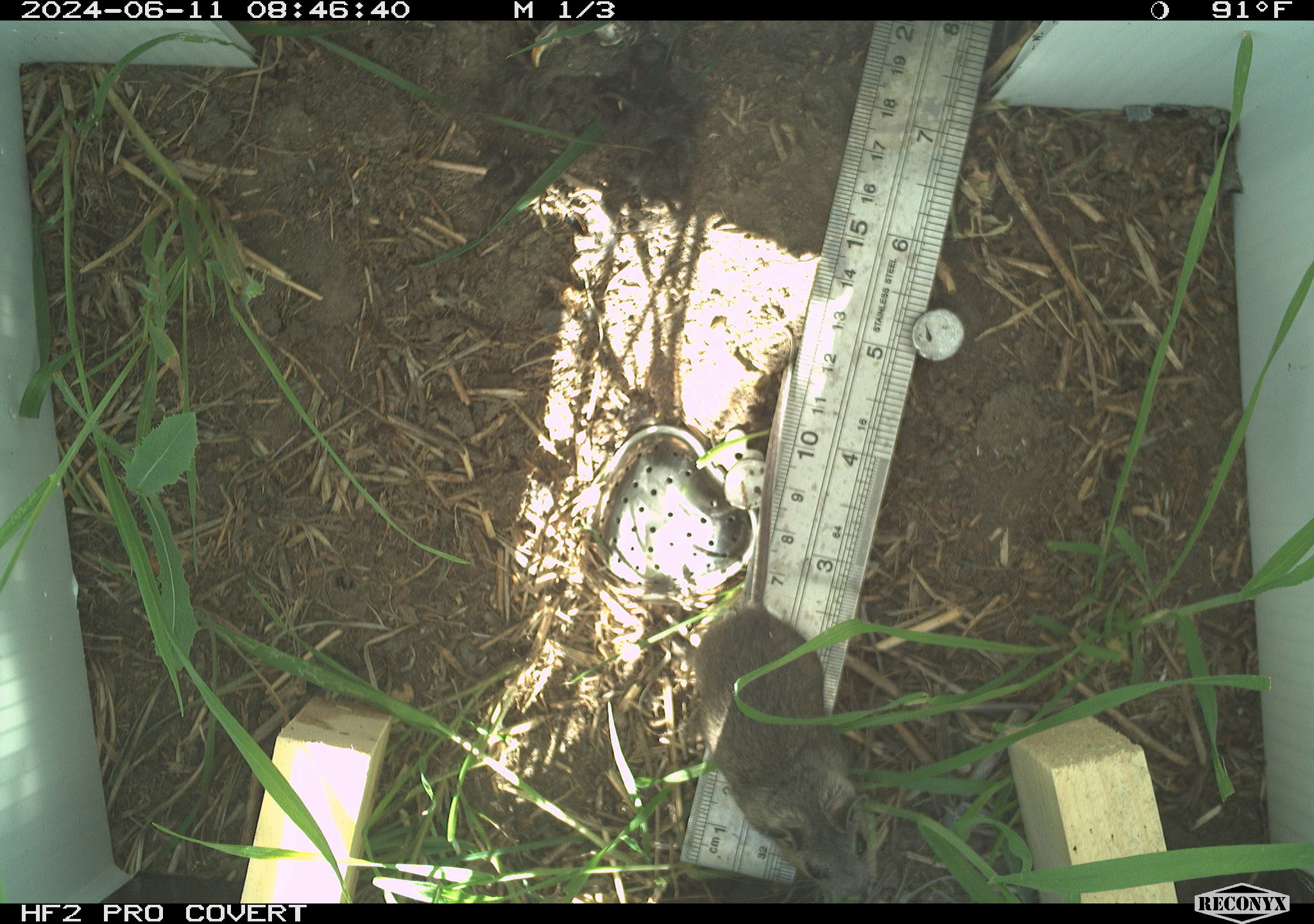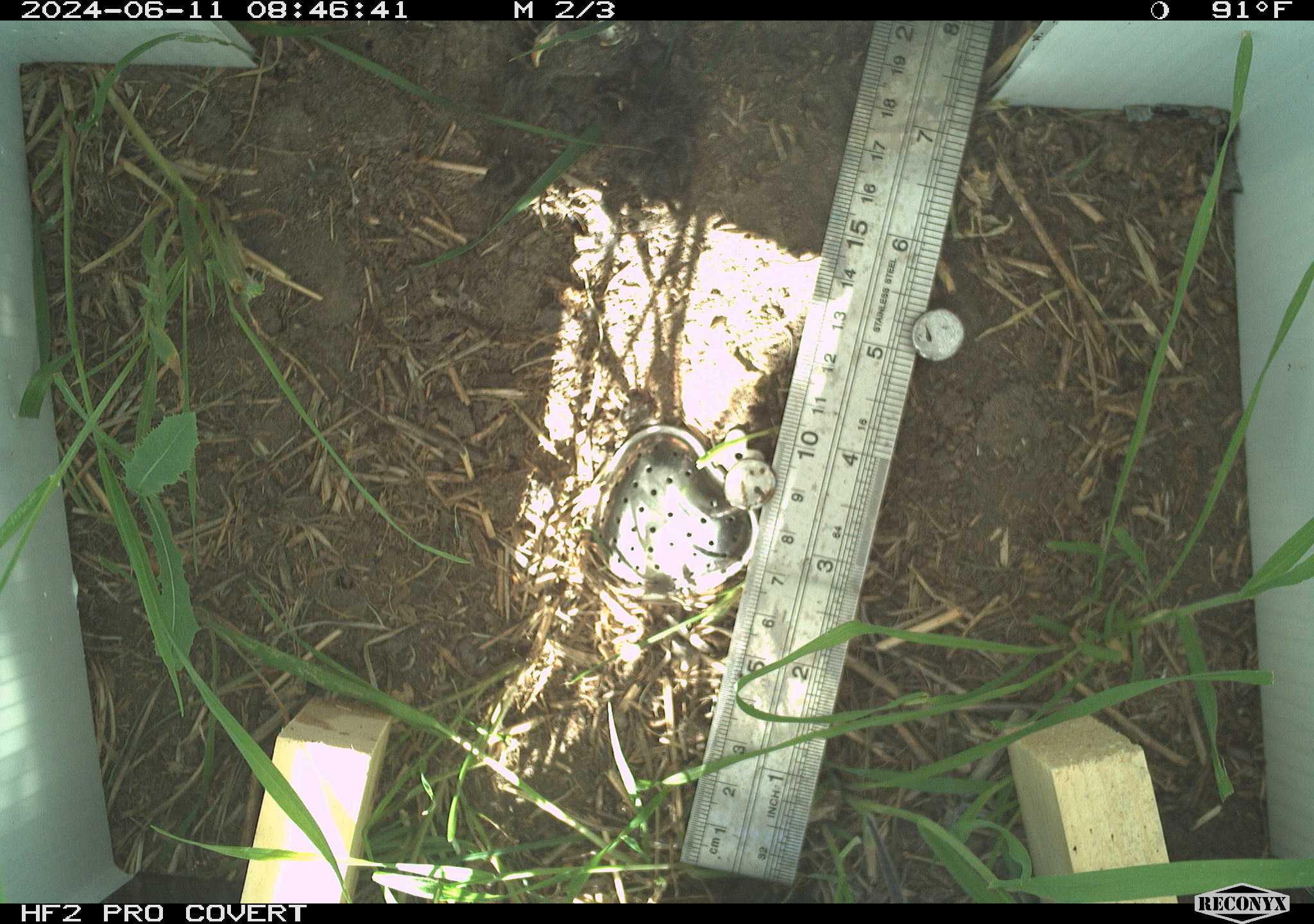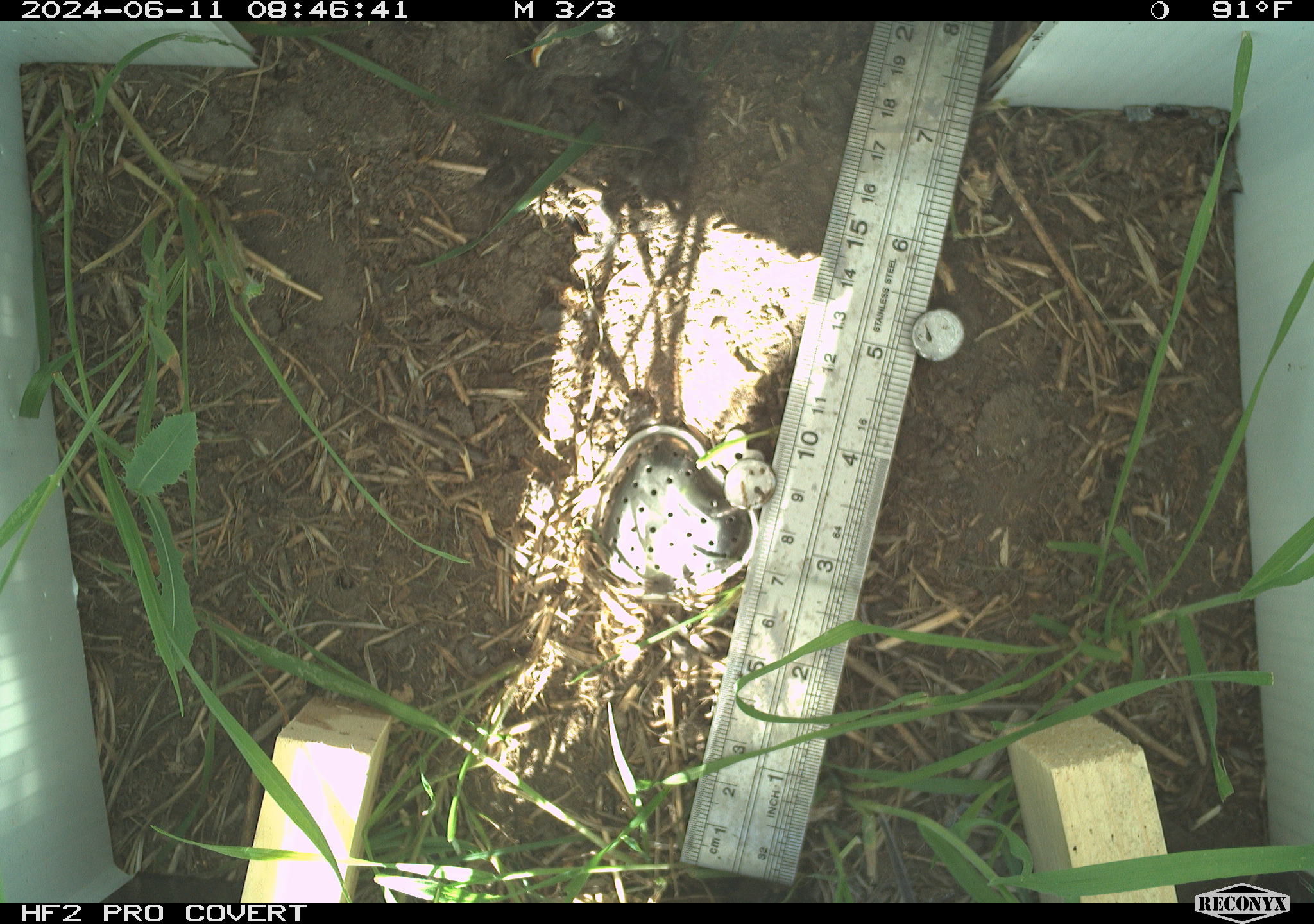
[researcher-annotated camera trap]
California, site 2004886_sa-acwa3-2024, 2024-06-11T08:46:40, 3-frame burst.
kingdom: Animalia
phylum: Chordata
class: Mammalia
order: Rodentia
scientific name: Rodentia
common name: mouse species